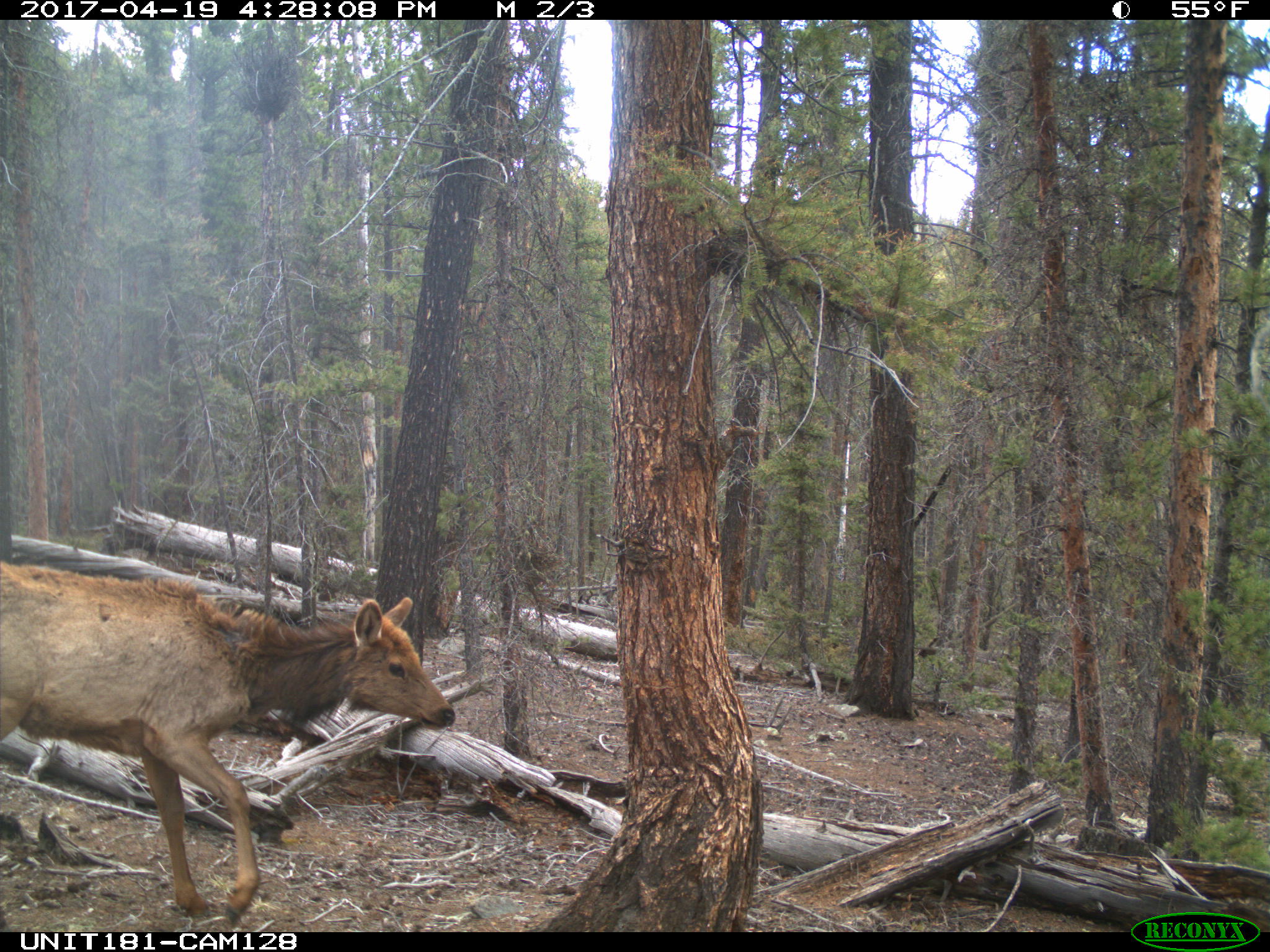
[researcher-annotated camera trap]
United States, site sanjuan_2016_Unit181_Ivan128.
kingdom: Animalia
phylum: Chordata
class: Mammalia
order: Artiodactyla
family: Cervidae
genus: Cervus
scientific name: Cervus elaphus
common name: red deer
Cervus elaphus (red deer).